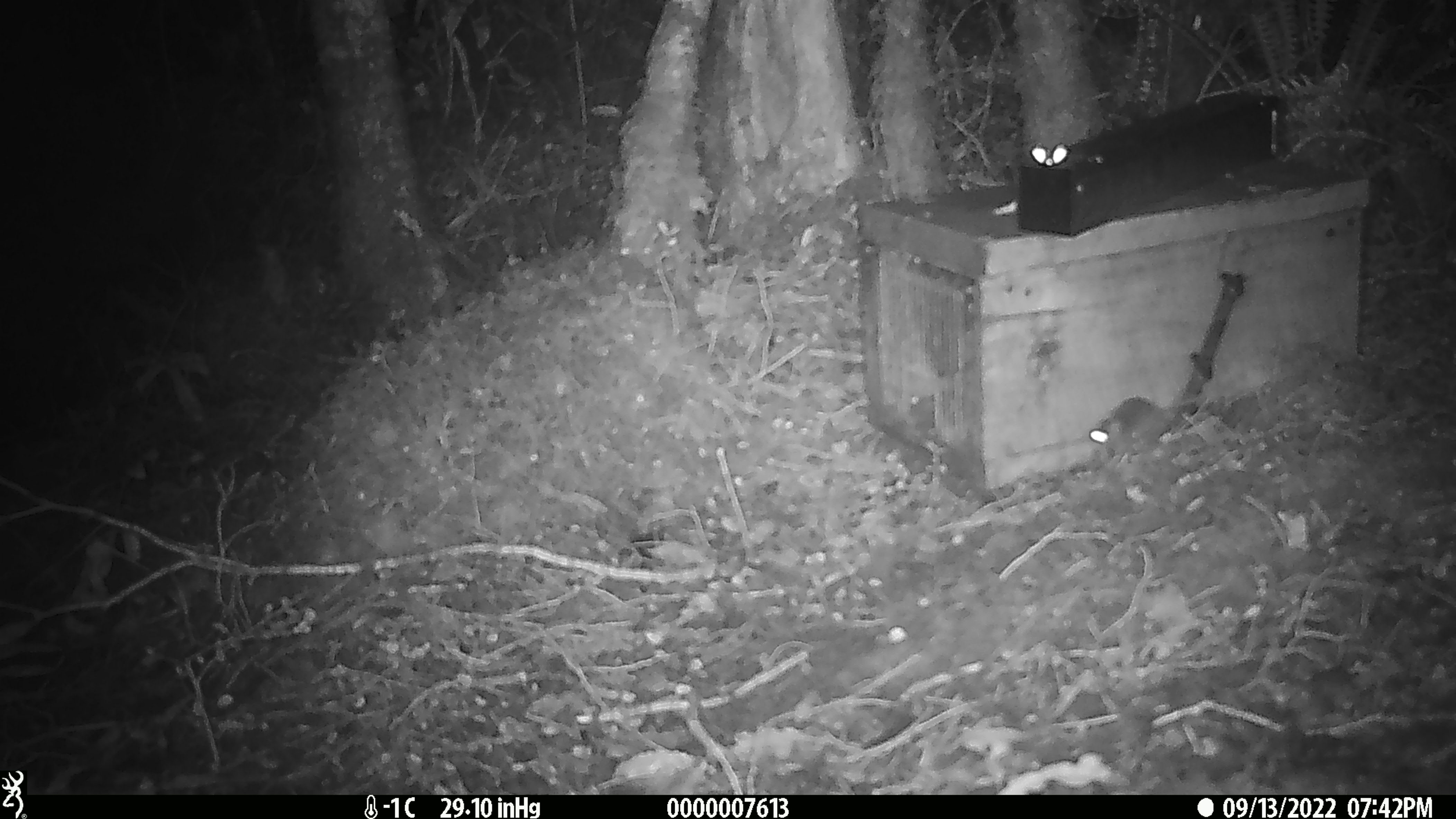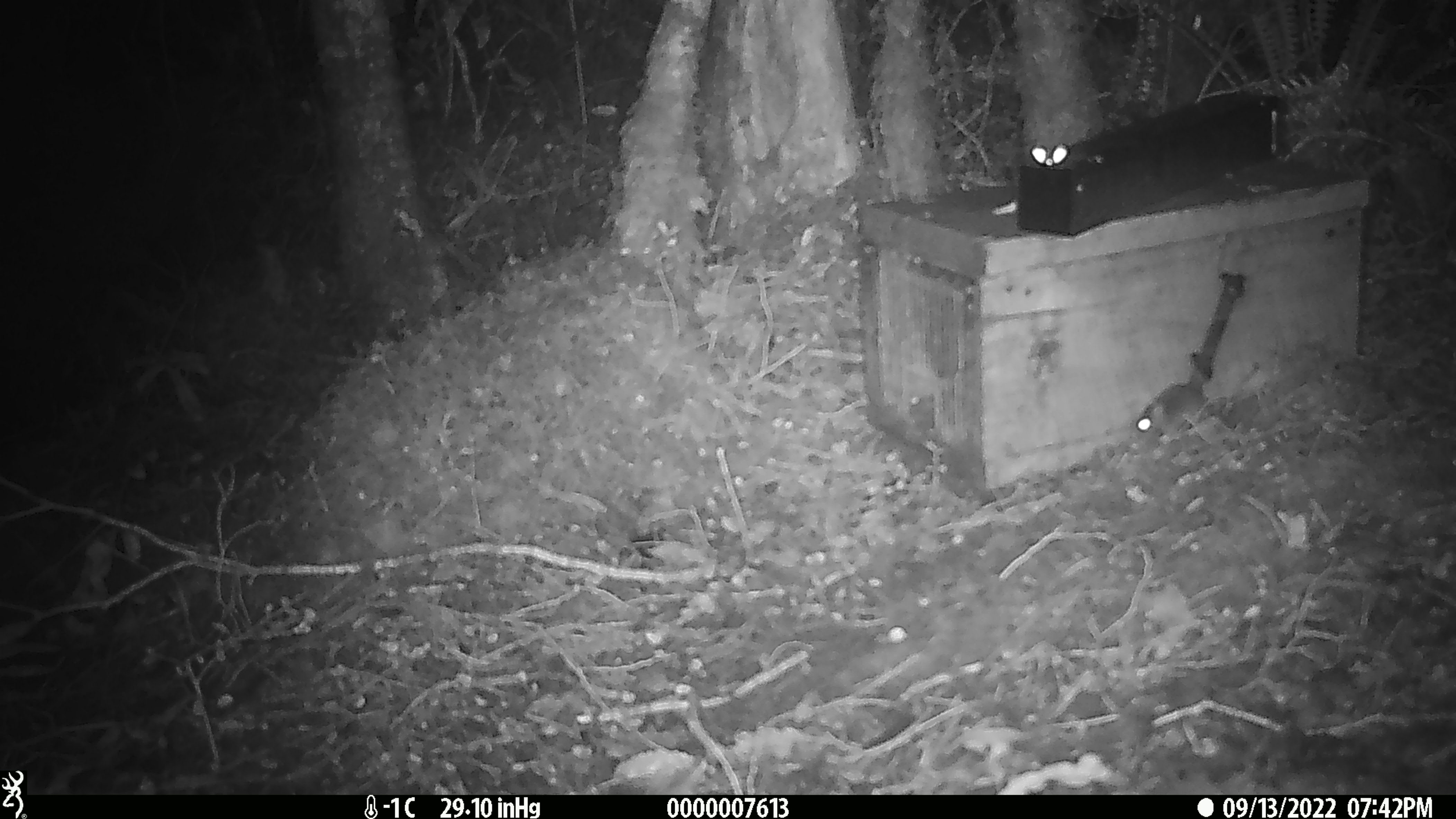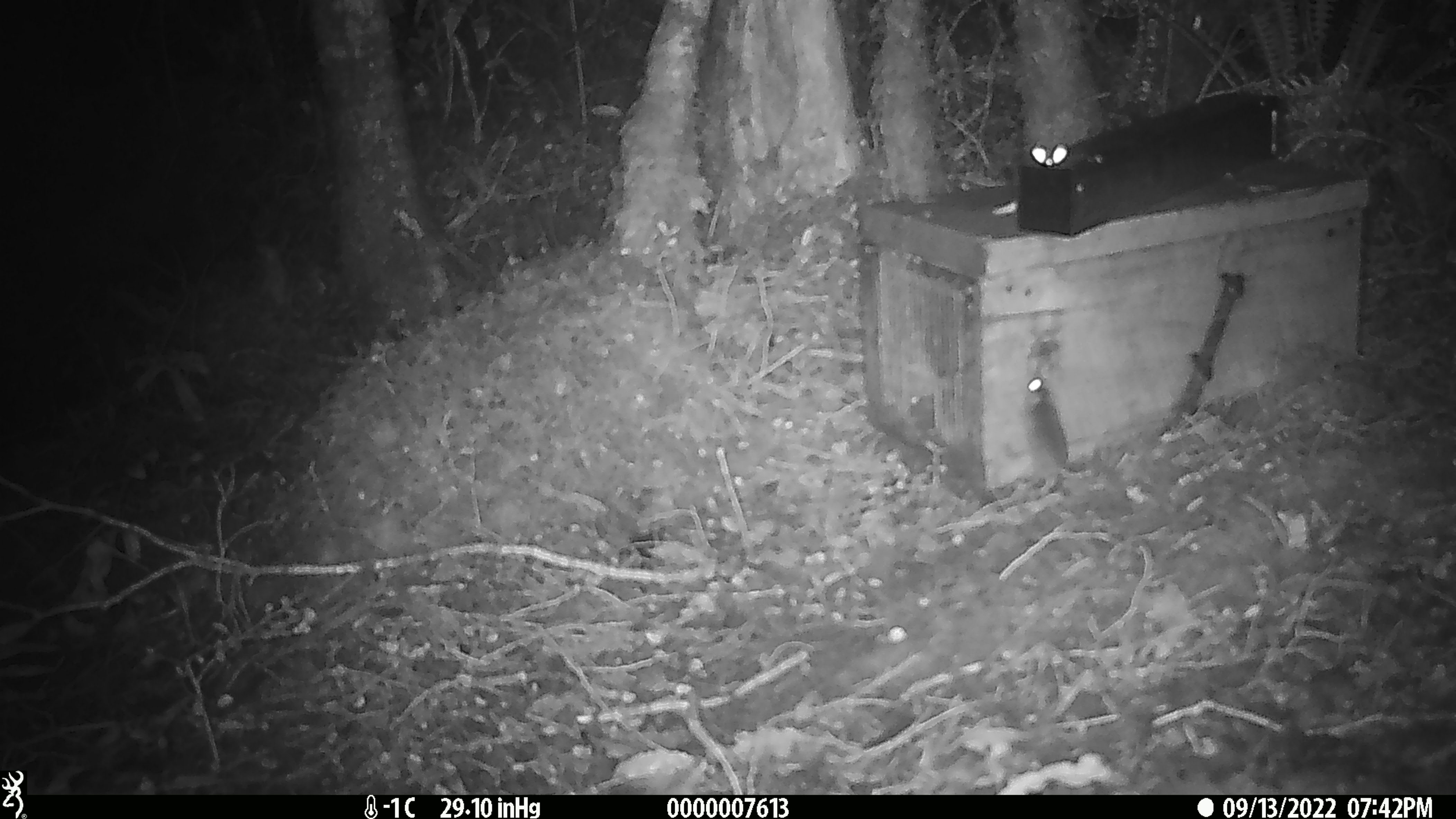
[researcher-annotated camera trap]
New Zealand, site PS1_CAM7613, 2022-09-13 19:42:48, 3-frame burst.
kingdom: Animalia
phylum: Chordata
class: Mammalia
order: Rodentia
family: Muridae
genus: Mus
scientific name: Mus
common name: mouse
Mouse (Mus).